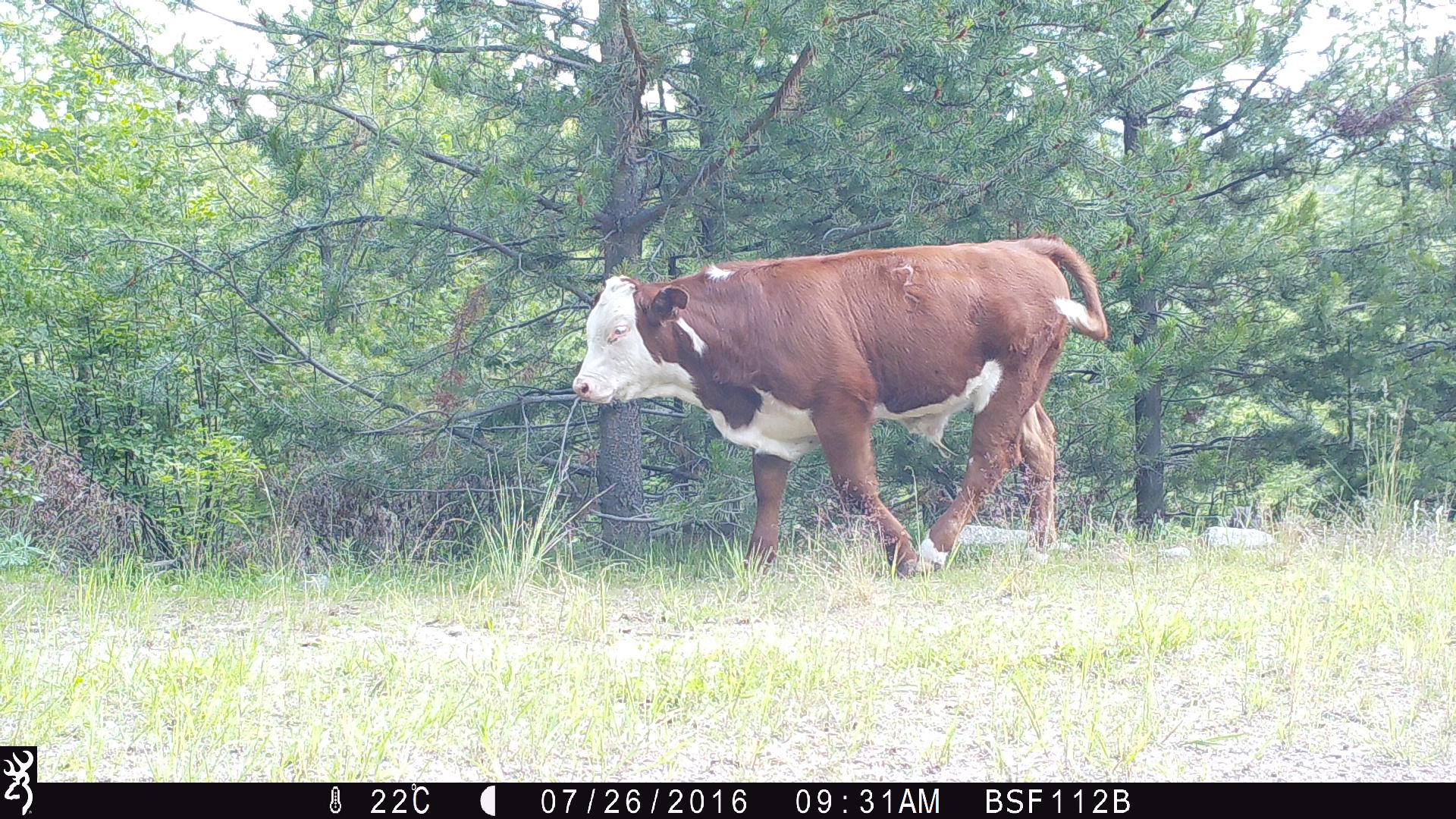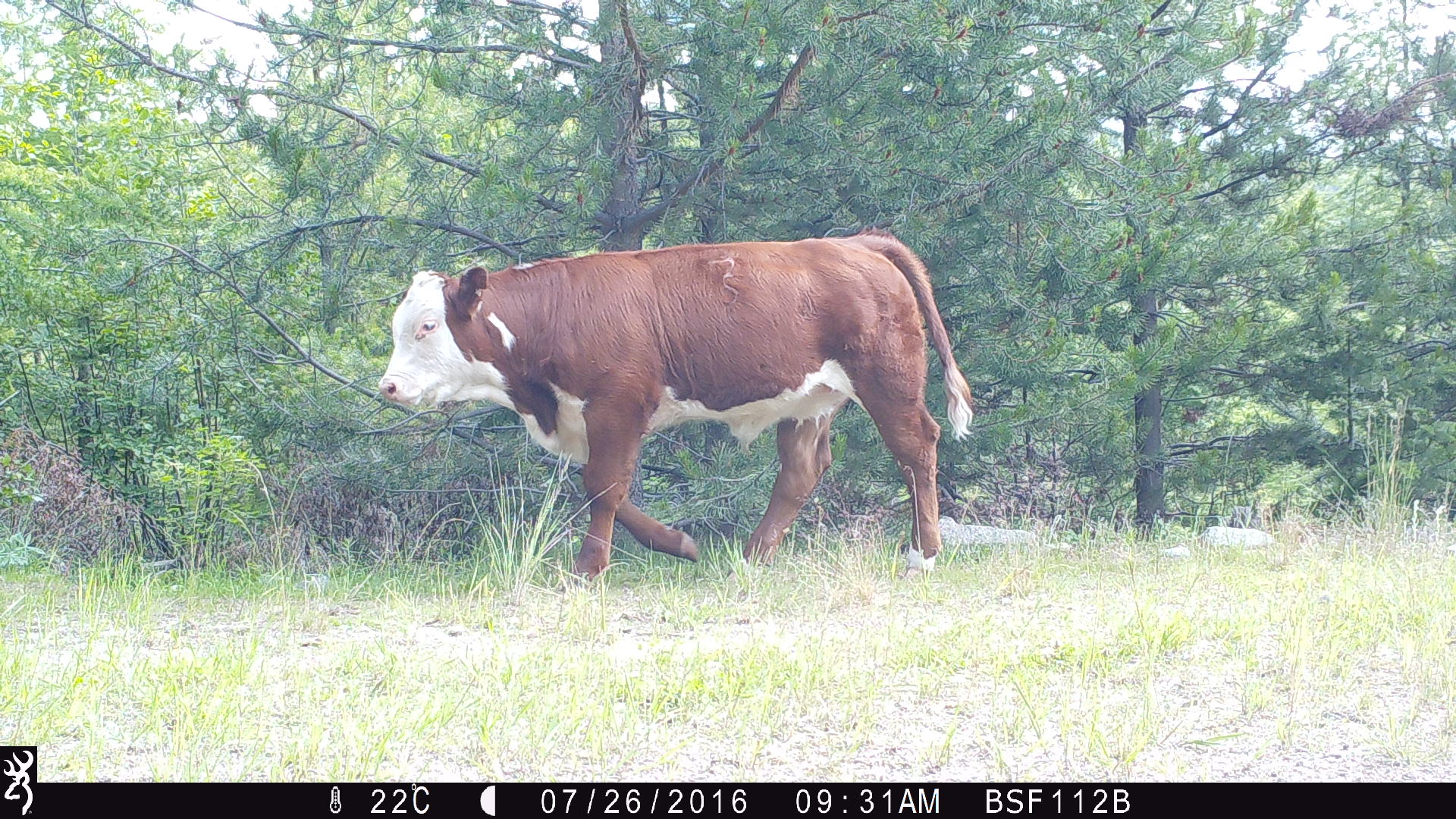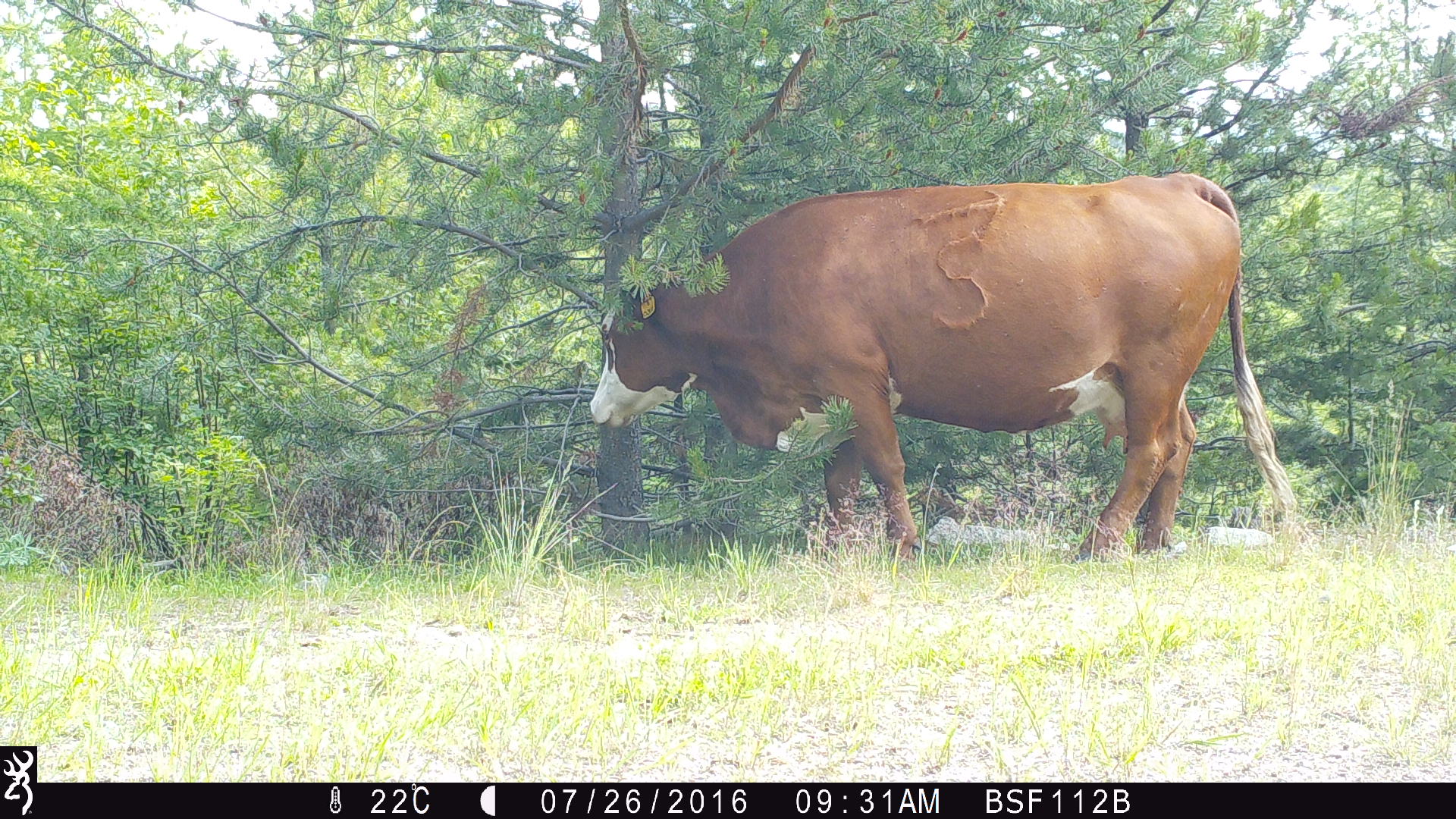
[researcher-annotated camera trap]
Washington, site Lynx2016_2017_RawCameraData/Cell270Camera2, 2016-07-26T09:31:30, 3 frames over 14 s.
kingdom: Animalia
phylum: Chordata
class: Mammalia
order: Artiodactyla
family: Bovidae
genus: Bos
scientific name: Bos taurus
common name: domestic cattle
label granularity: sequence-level